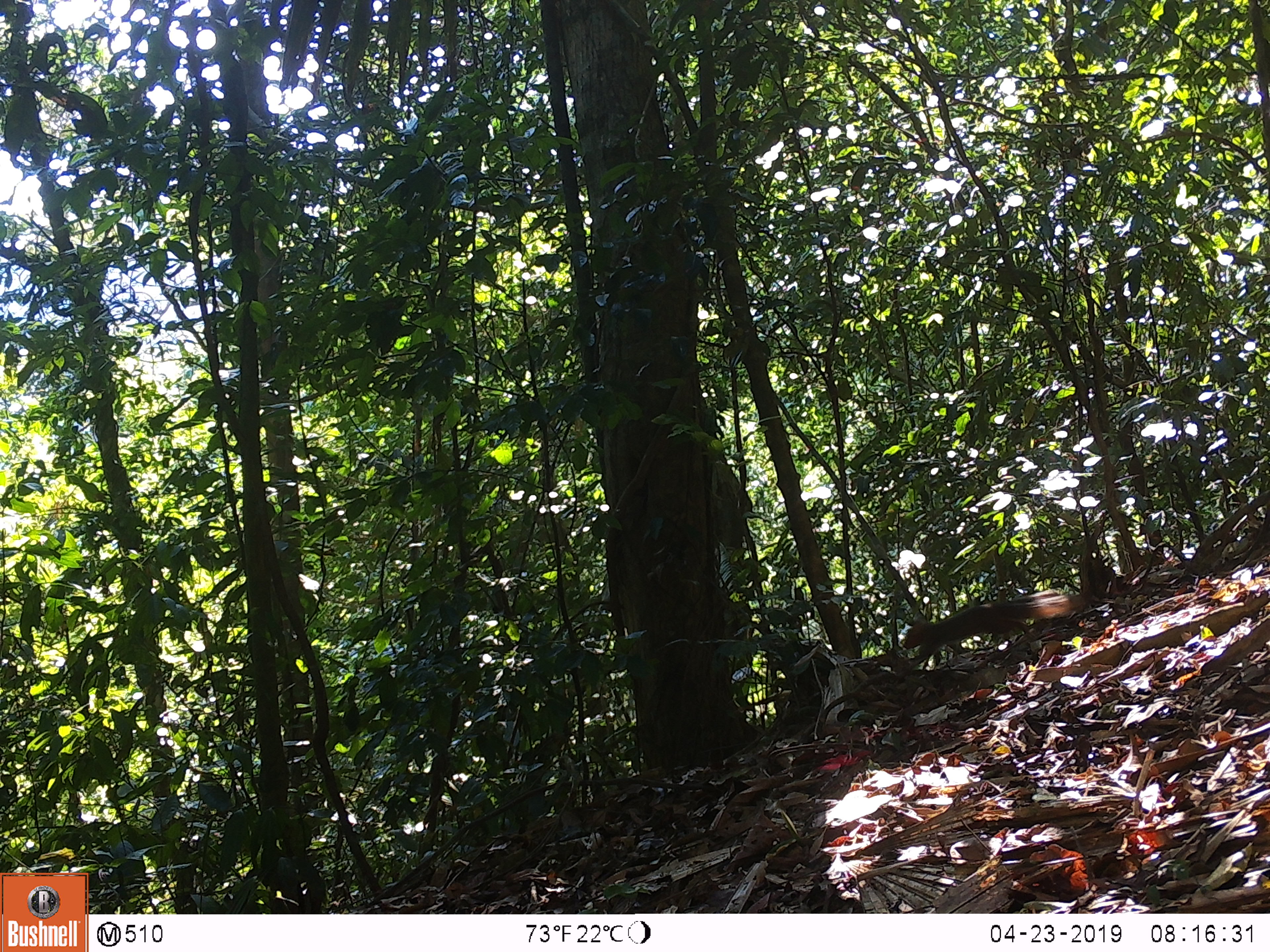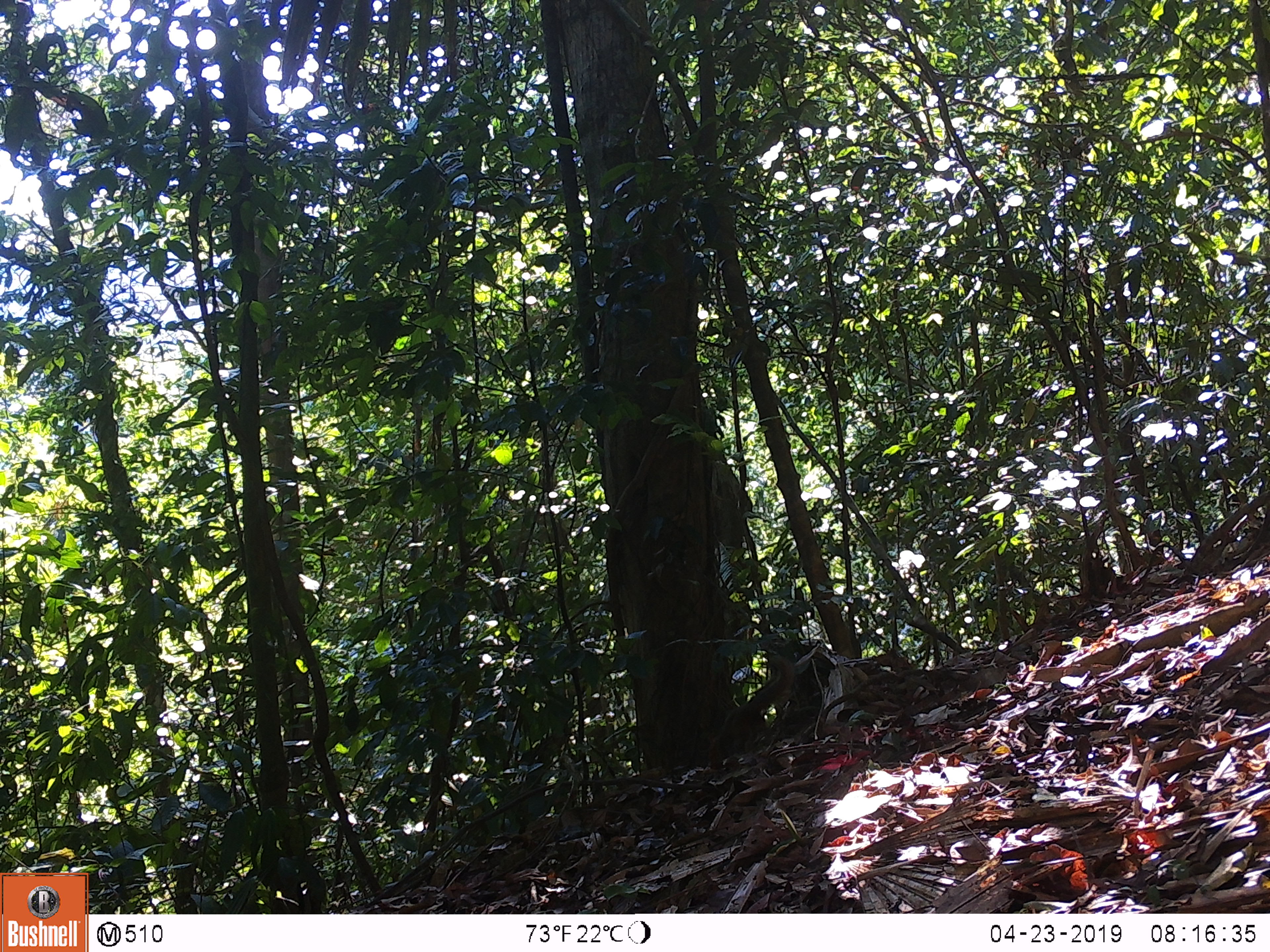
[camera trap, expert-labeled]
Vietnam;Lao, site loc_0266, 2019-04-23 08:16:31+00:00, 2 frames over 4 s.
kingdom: Animalia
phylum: Chordata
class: Mammalia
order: Rodentia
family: Sciuridae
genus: Dremomys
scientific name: Dremomys rufigenis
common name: red-cheeked squirrel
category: red cheeked squirrel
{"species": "red cheeked squirrel (red-cheeked squirrel) (Dremomys rufigenis)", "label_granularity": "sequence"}